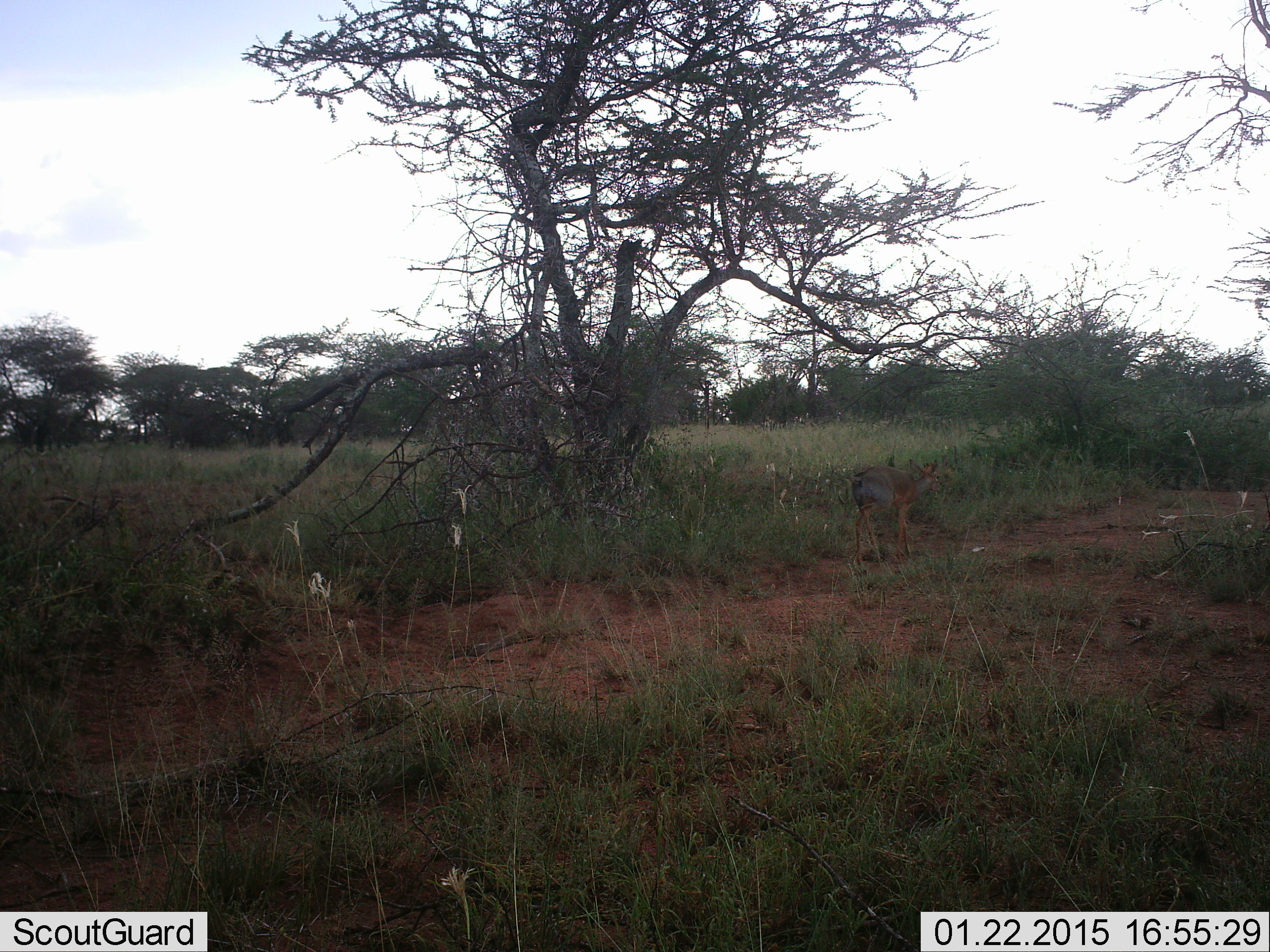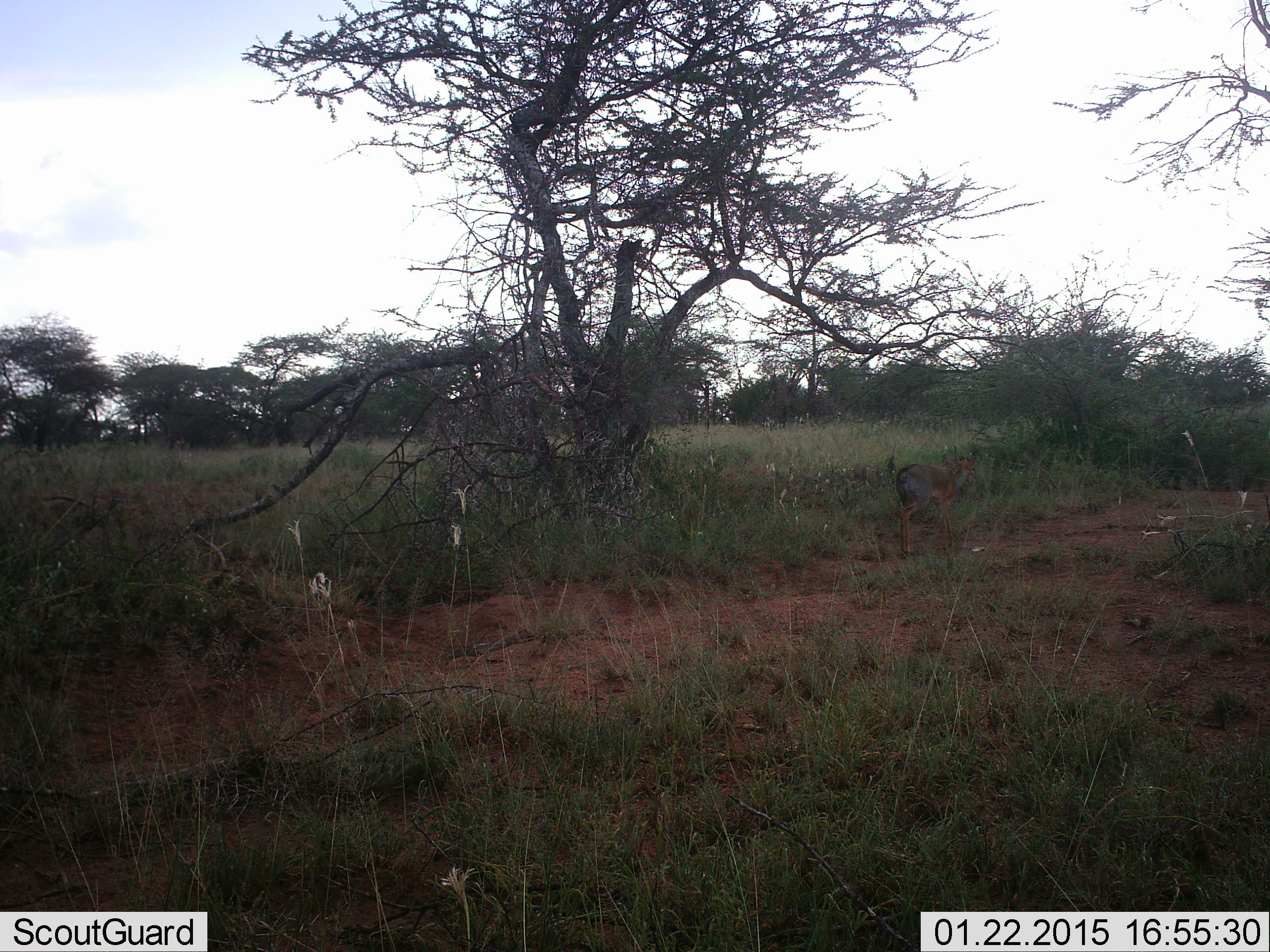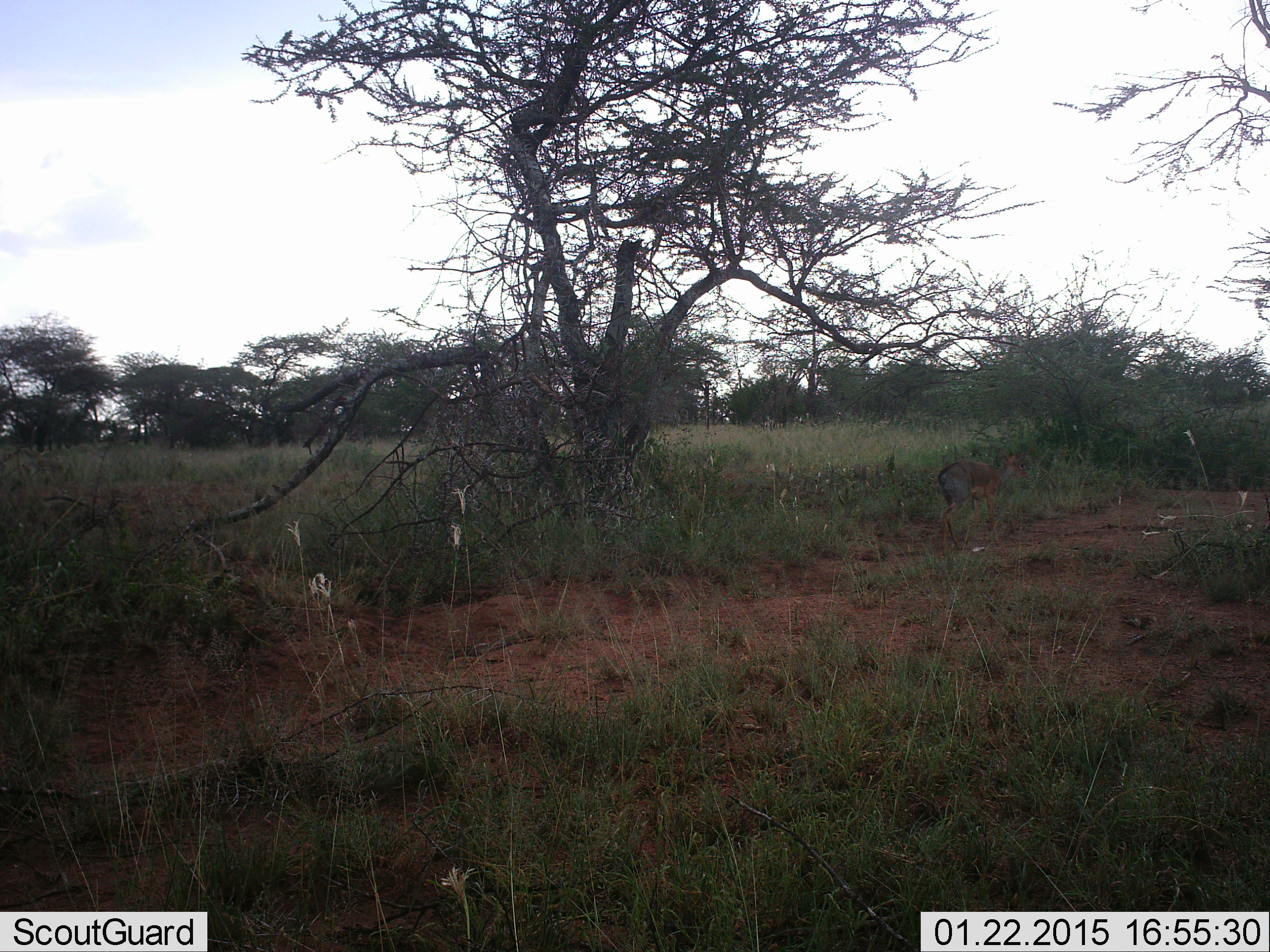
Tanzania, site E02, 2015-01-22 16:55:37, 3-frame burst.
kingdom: Animalia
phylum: Chordata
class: Mammalia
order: Artiodactyla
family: Bovidae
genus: Madoqua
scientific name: Madoqua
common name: dikdik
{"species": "dikdik (Madoqua)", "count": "1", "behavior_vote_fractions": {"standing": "20%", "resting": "0%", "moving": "80%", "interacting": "0%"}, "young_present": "0%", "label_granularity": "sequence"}